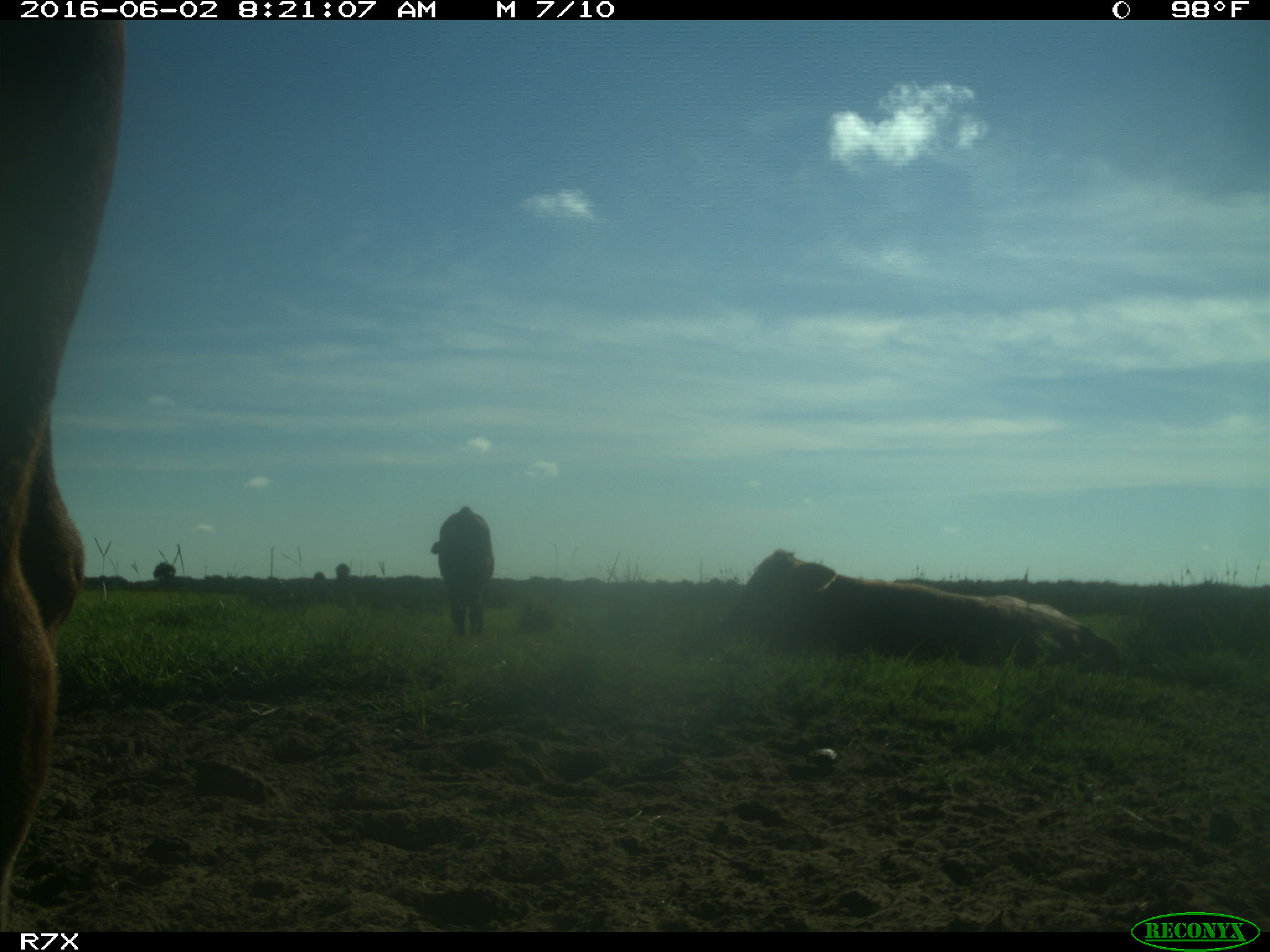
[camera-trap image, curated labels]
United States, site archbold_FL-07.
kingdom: Animalia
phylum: Chordata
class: Mammalia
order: Artiodactyla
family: Bovidae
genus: Bos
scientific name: Bos taurus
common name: domestic cow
Bos taurus (domestic cow).